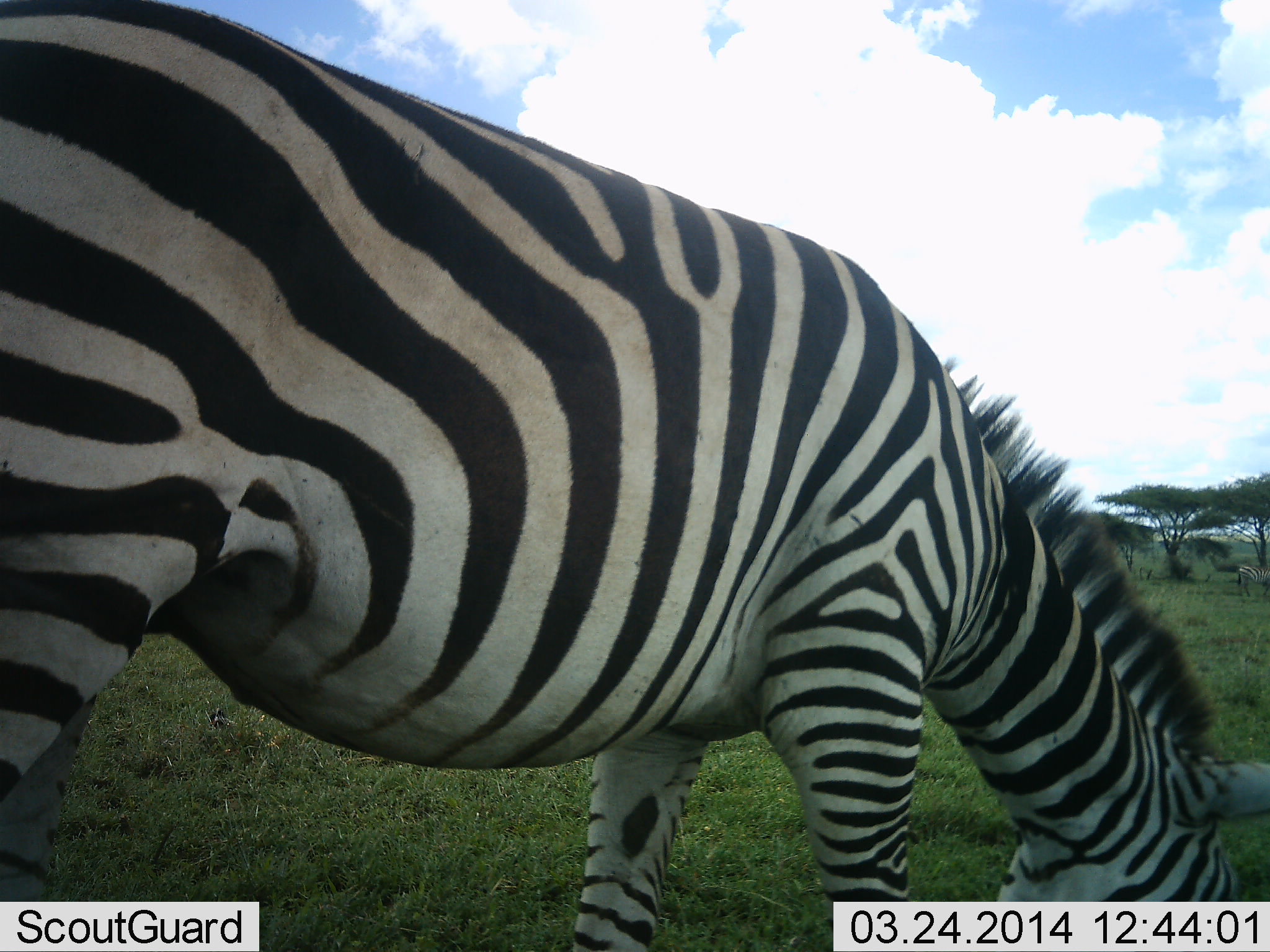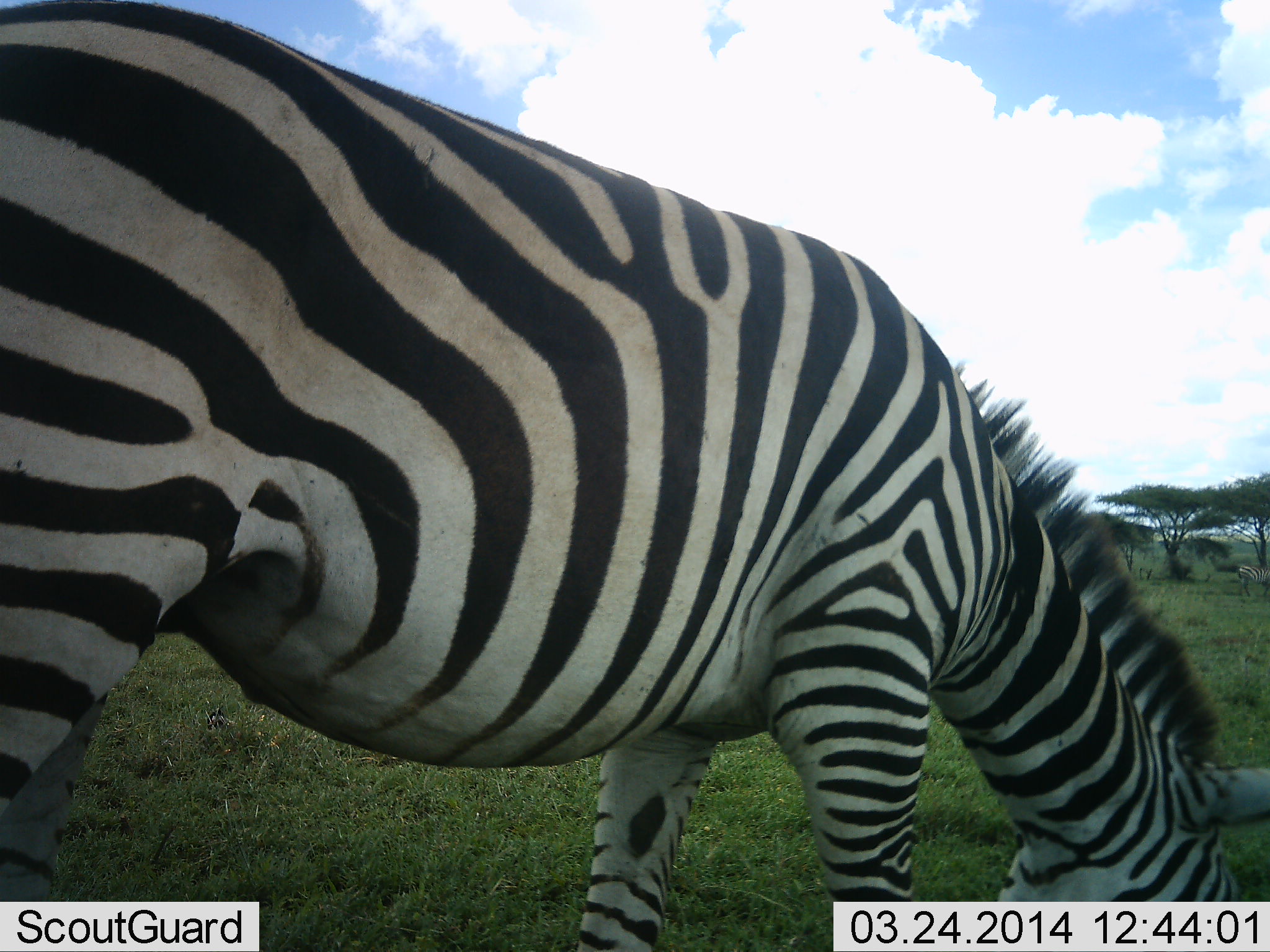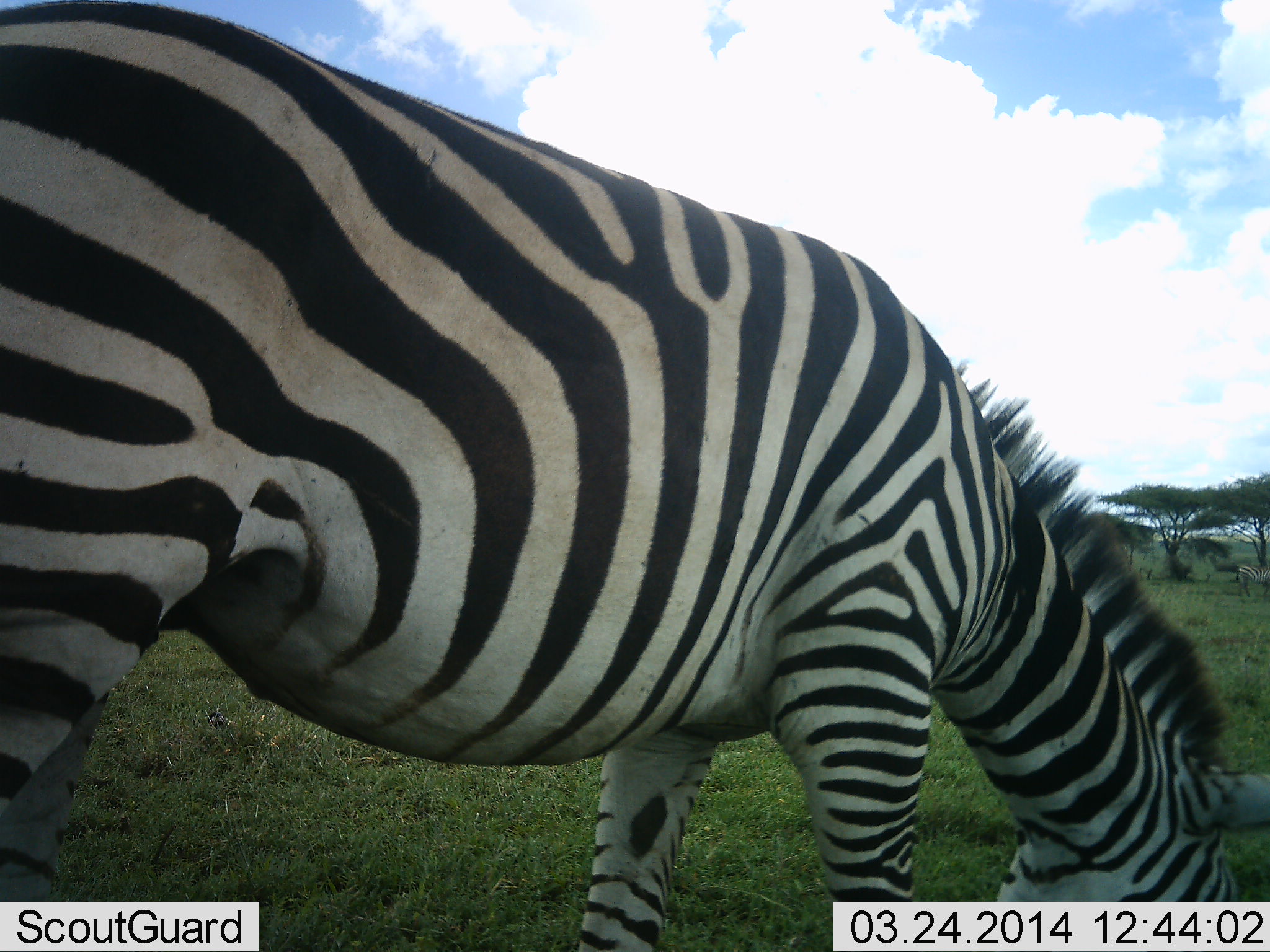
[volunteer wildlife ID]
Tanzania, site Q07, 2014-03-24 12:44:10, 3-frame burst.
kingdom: Animalia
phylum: Chordata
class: Mammalia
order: Perissodactyla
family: Equidae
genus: Equus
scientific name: Equus quagga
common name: plains zebra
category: zebra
Zebra (plains zebra) (Equus quagga), count 2. Behavior (volunteer vote fractions): standing 31%, resting 0%, moving 0%, interacting 0%. Young present (vote fraction): 0%. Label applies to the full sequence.